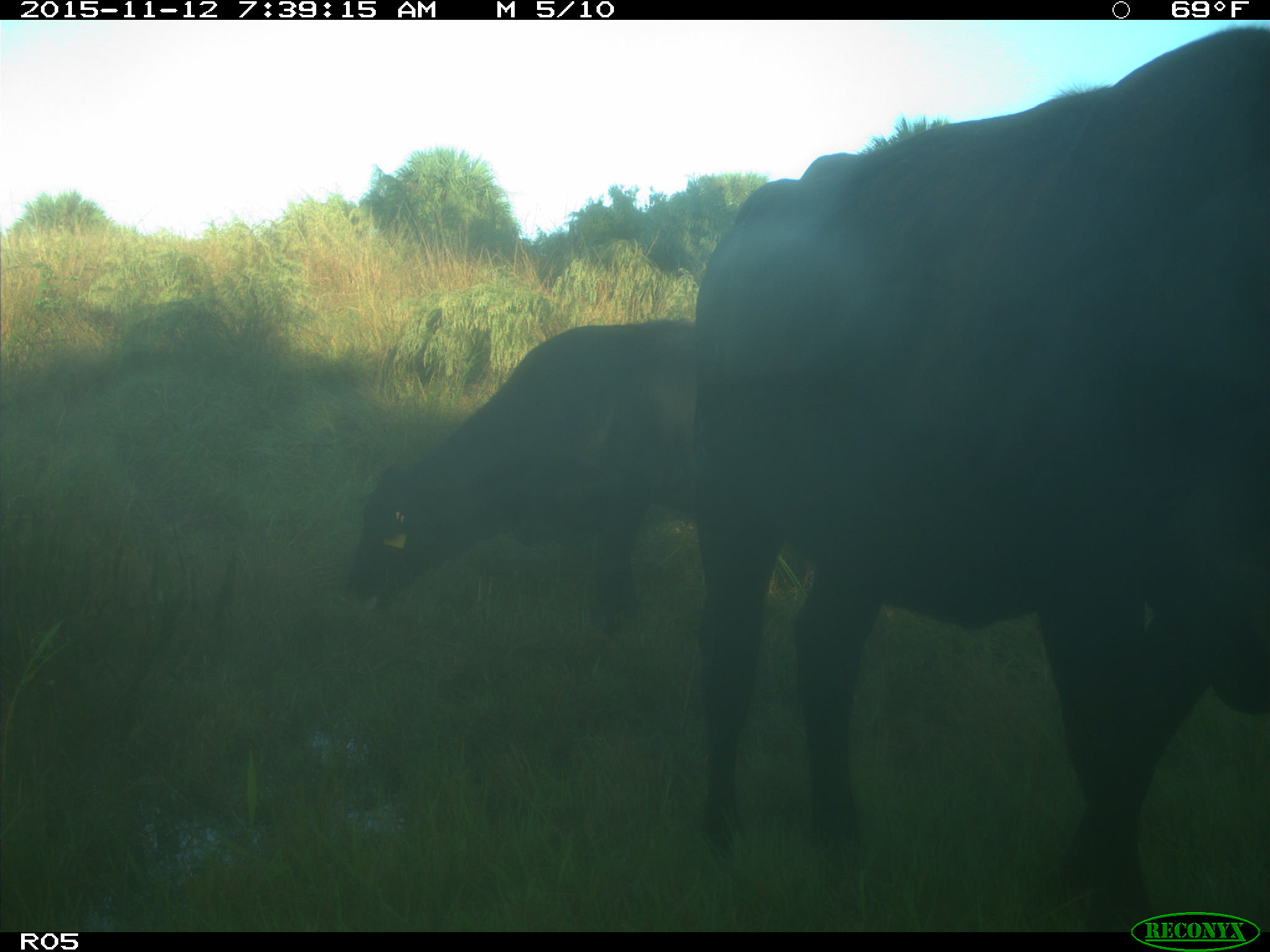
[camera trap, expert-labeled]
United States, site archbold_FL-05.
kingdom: Animalia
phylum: Chordata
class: Mammalia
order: Artiodactyla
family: Bovidae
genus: Bos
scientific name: Bos taurus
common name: domestic cow